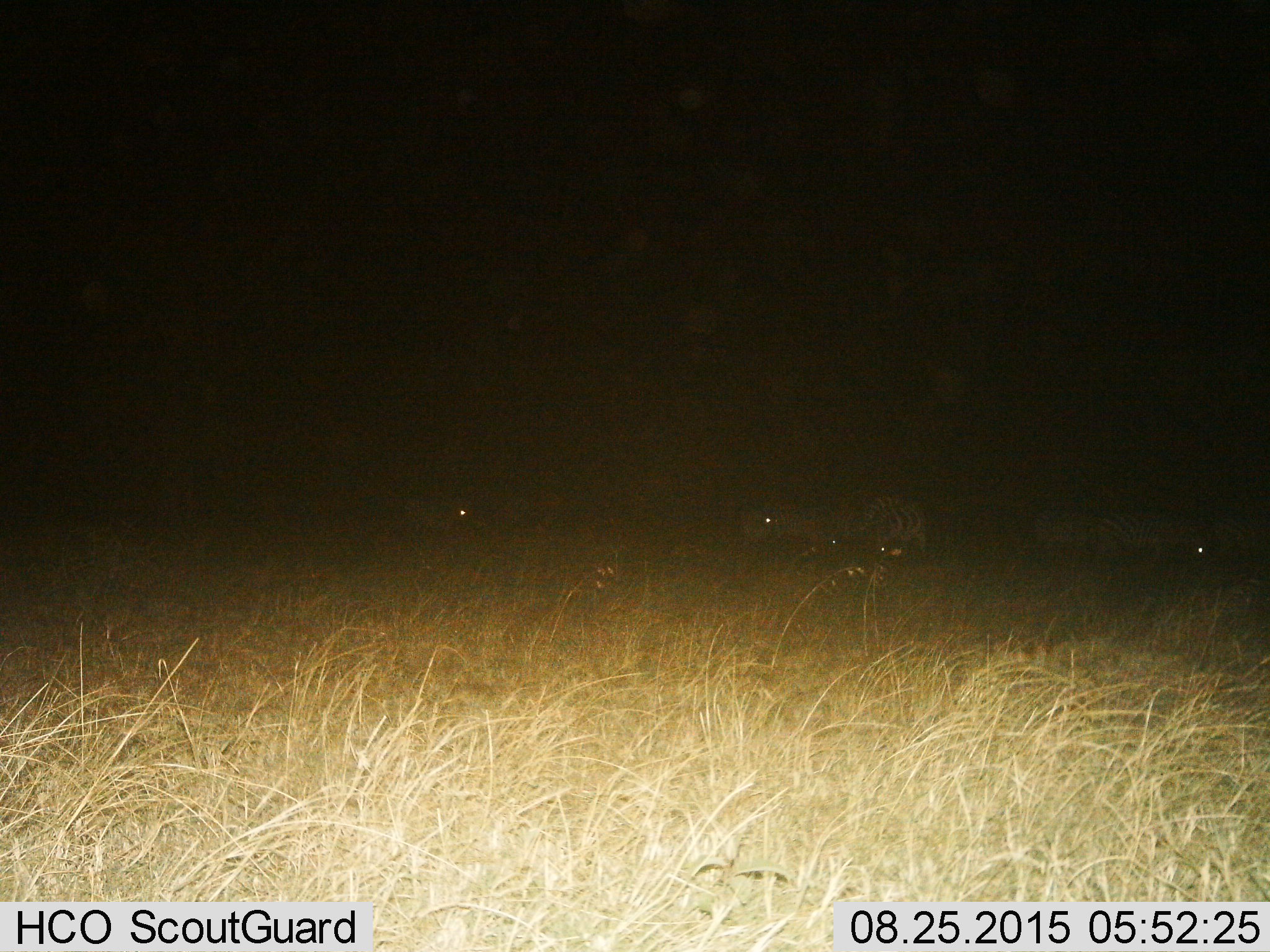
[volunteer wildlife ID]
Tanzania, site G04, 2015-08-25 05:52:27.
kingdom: Animalia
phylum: Chordata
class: Mammalia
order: Perissodactyla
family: Equidae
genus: Equus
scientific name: Equus quagga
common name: plains zebra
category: zebra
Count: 7.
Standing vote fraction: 80%.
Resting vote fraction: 13%.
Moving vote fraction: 27%.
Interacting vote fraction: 0%.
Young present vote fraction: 7%.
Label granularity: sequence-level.